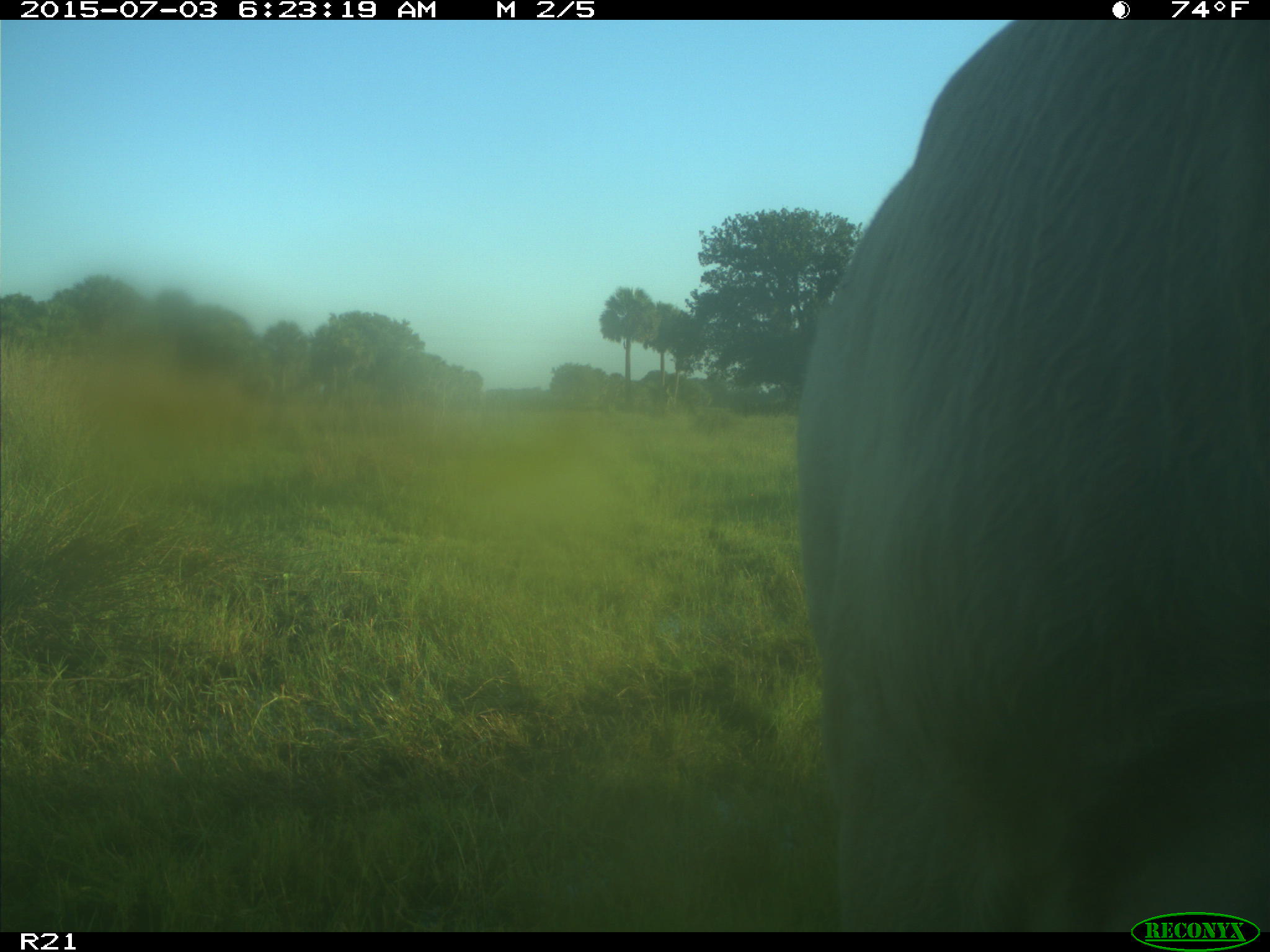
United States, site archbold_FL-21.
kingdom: Animalia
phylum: Chordata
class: Mammalia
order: Artiodactyla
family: Bovidae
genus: Bos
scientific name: Bos taurus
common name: domestic cow